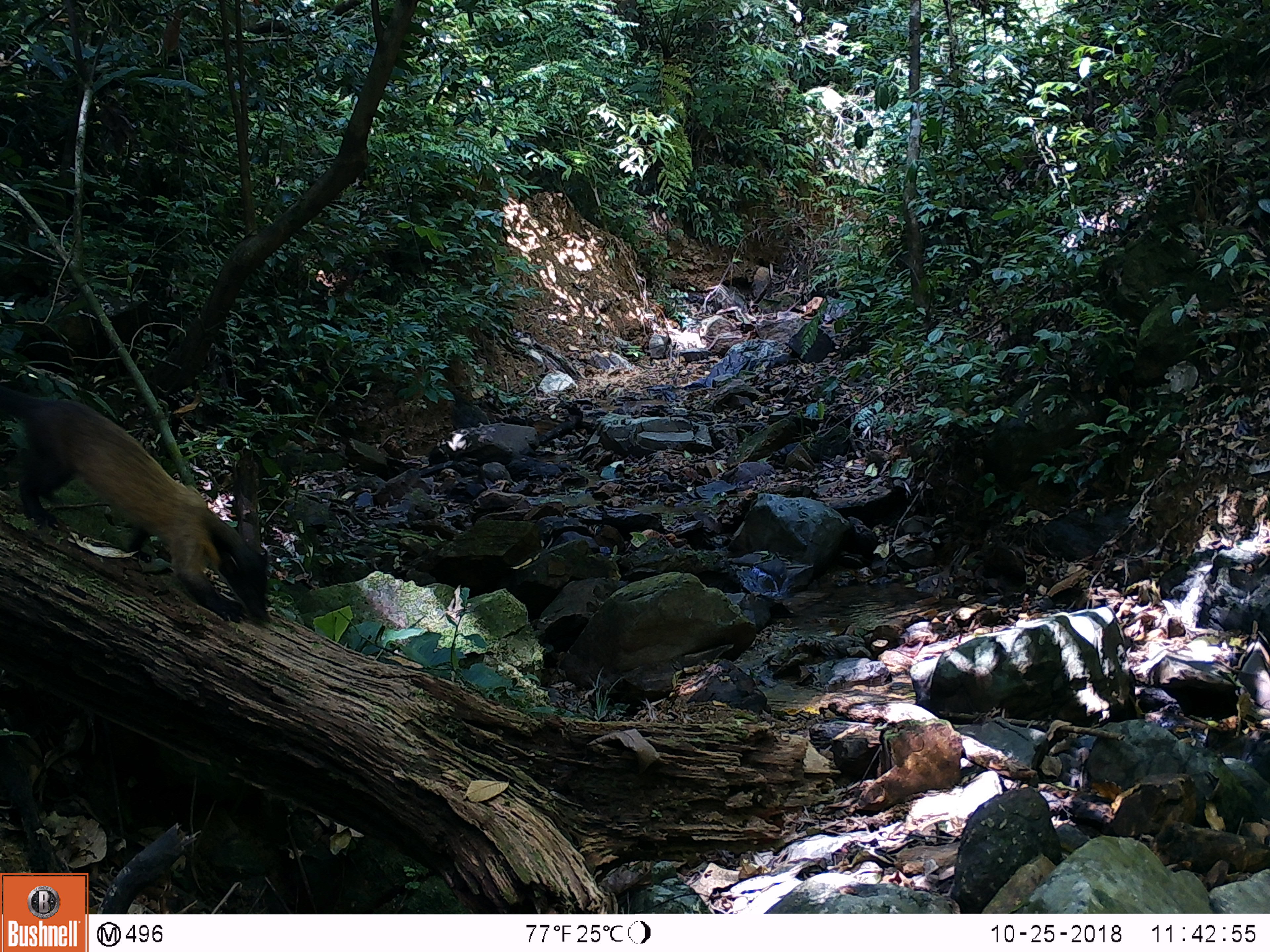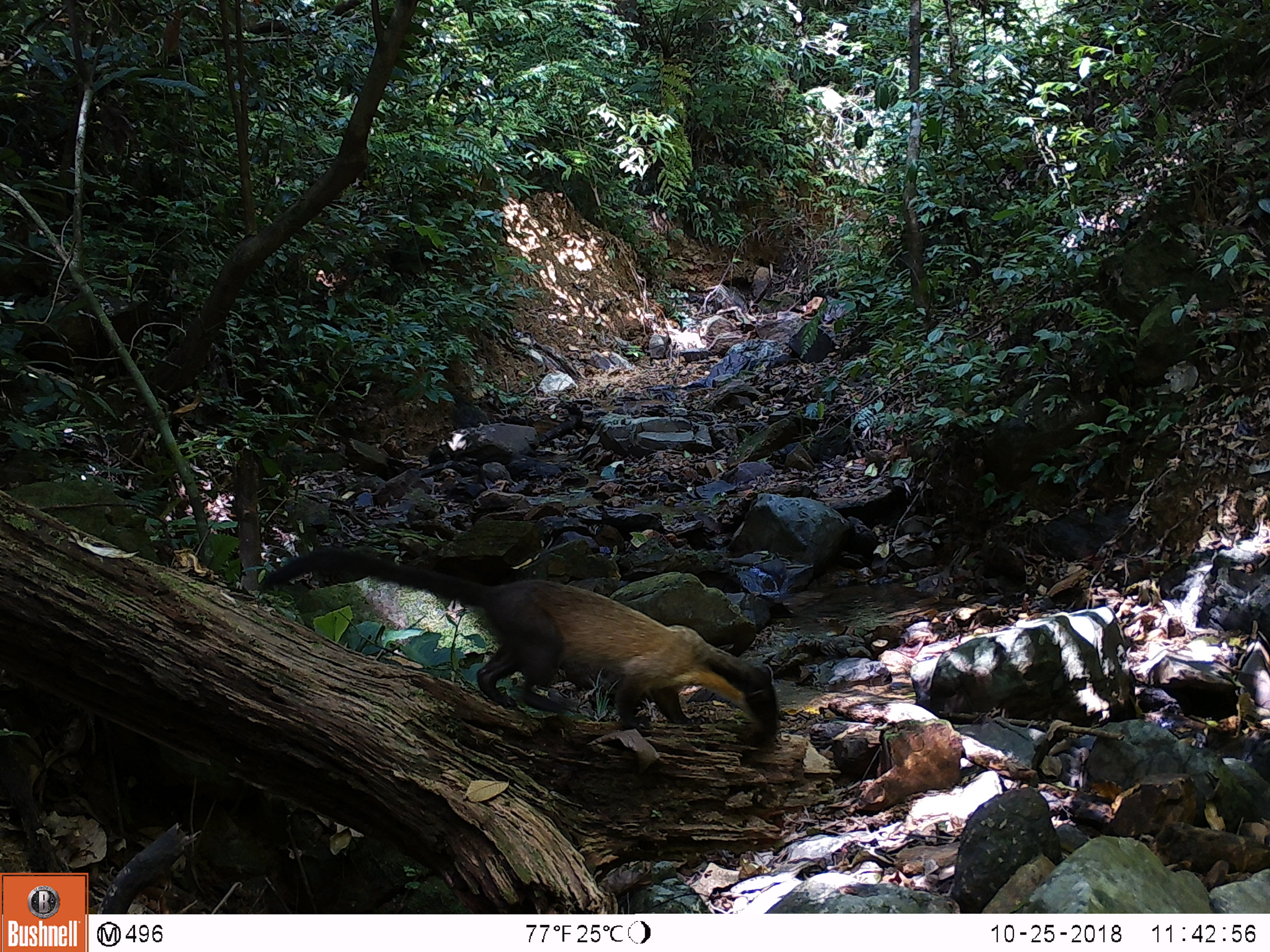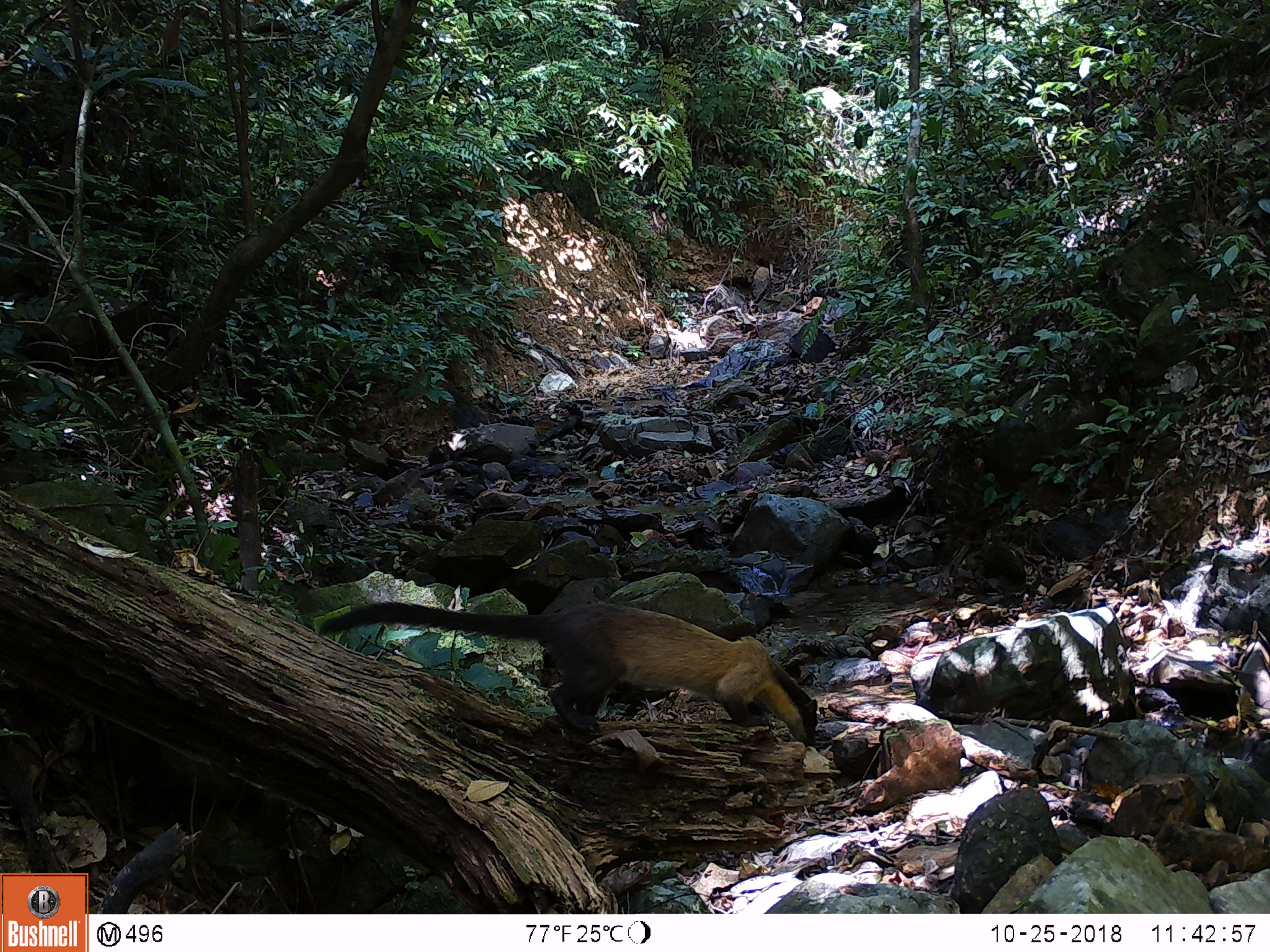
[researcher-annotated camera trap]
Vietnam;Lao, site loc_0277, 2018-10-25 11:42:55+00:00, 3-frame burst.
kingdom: Animalia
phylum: Chordata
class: Mammalia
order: Carnivora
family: Mustelidae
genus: Martes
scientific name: Martes flavigula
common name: yellow-throated marten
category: yellow throated marten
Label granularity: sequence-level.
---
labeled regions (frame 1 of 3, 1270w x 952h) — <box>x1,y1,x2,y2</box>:
yellow throated marten: <box>0,385,274,627</box>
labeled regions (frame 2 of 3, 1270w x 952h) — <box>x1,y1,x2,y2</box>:
yellow throated marten: <box>256,544,782,738</box>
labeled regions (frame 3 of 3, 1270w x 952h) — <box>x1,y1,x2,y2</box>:
yellow throated marten: <box>315,597,819,749</box>